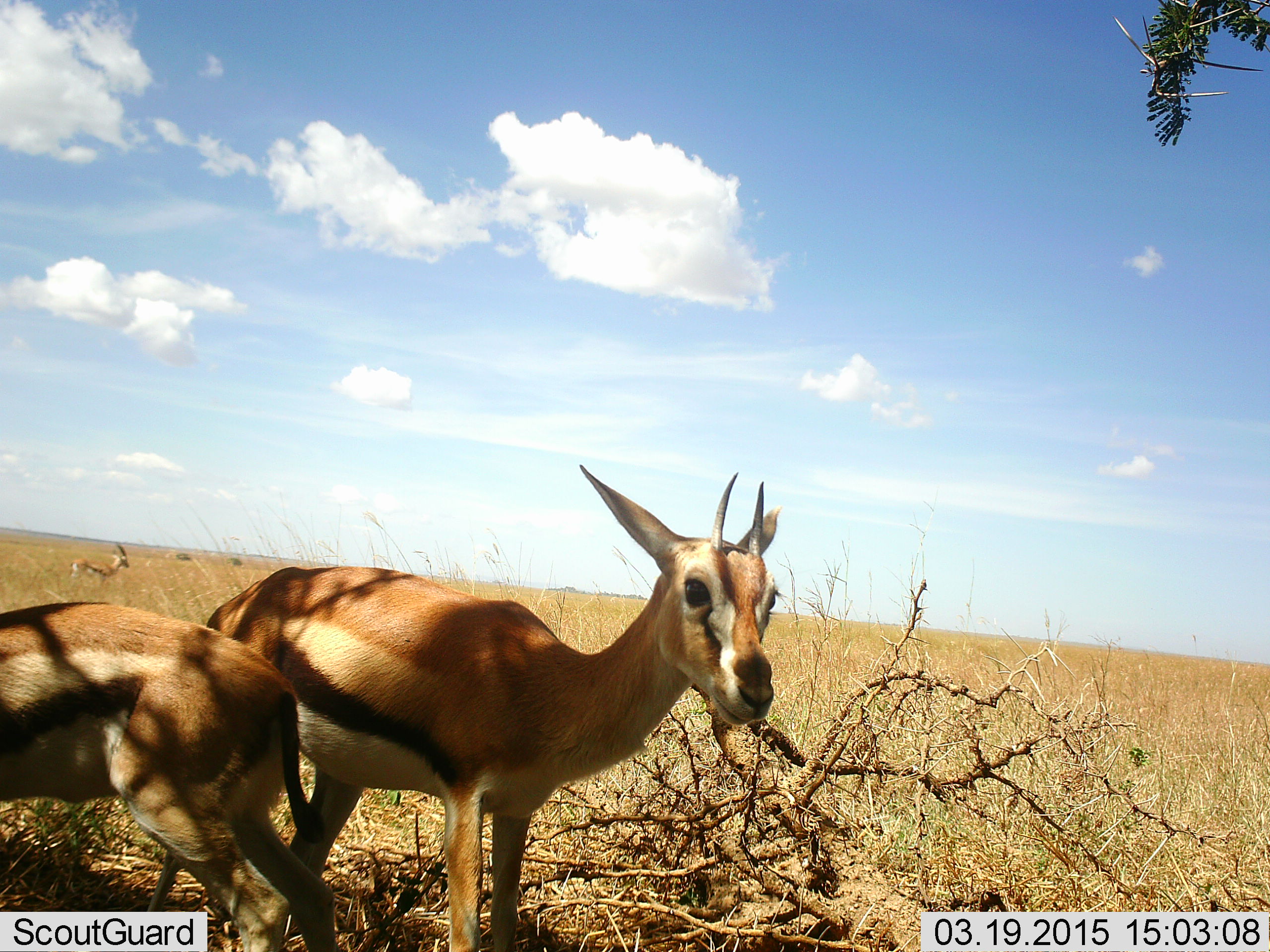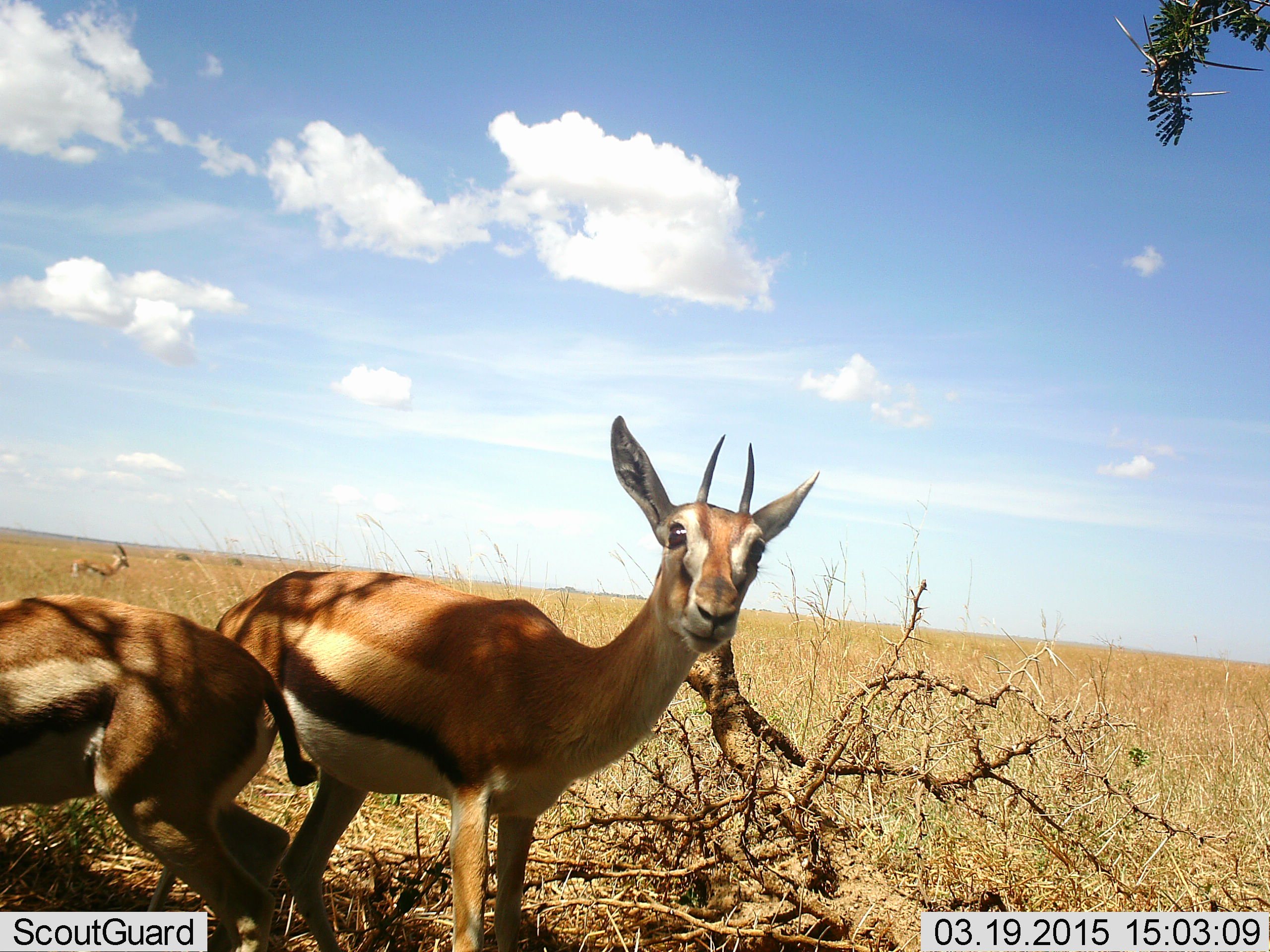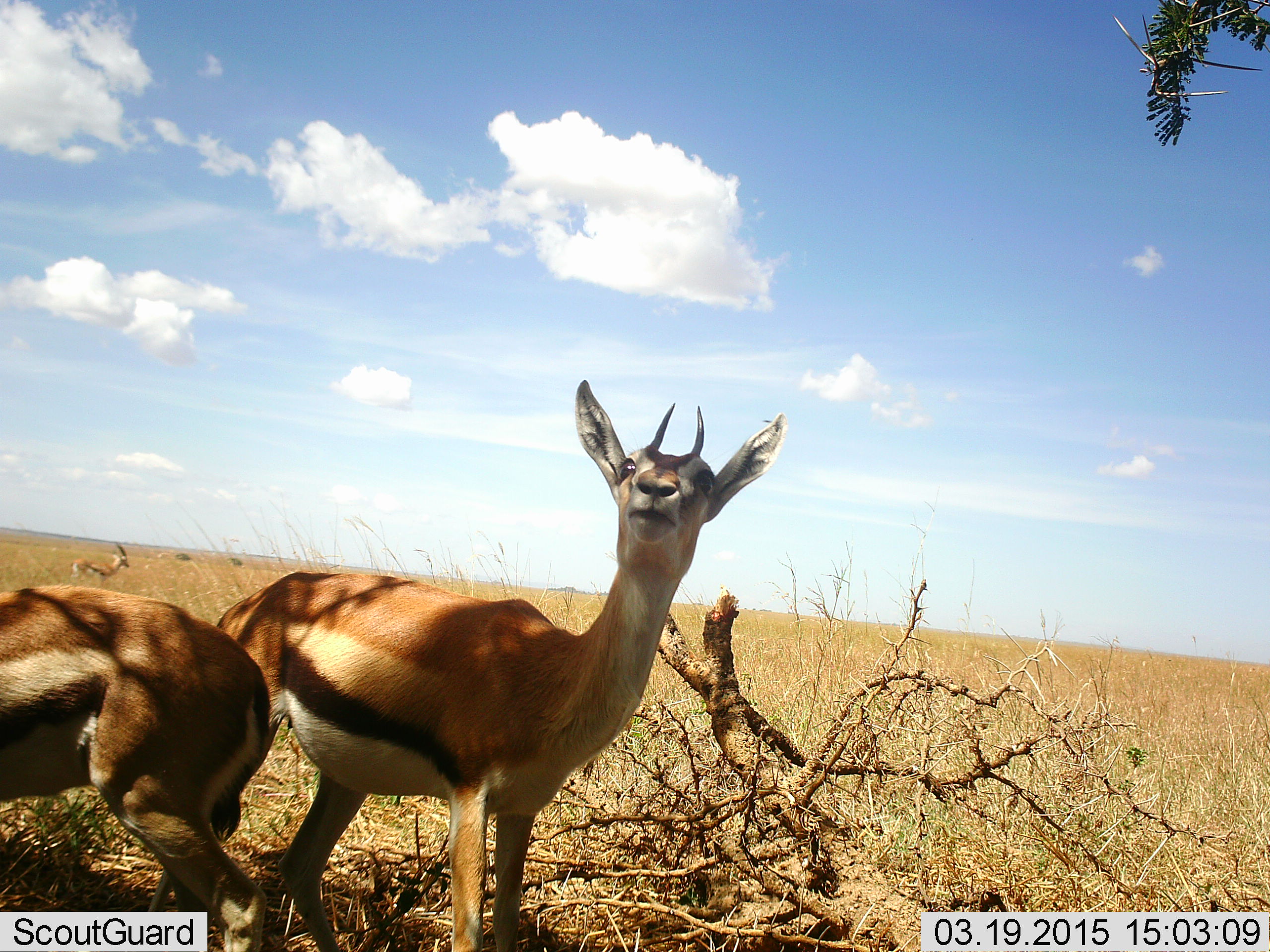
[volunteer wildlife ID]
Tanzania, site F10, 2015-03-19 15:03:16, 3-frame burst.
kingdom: Animalia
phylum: Chordata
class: Mammalia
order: Artiodactyla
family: Bovidae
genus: Eudorcas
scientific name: Eudorcas thomsonii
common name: thomson's gazelle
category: gazellethomsons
Gazellethomsons (thomson's gazelle) (Eudorcas thomsonii), count 3. Behavior (volunteer vote fractions): standing 90%, resting 0%, moving 30%, interacting 30%. Young present (vote fraction): 0%. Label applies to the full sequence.